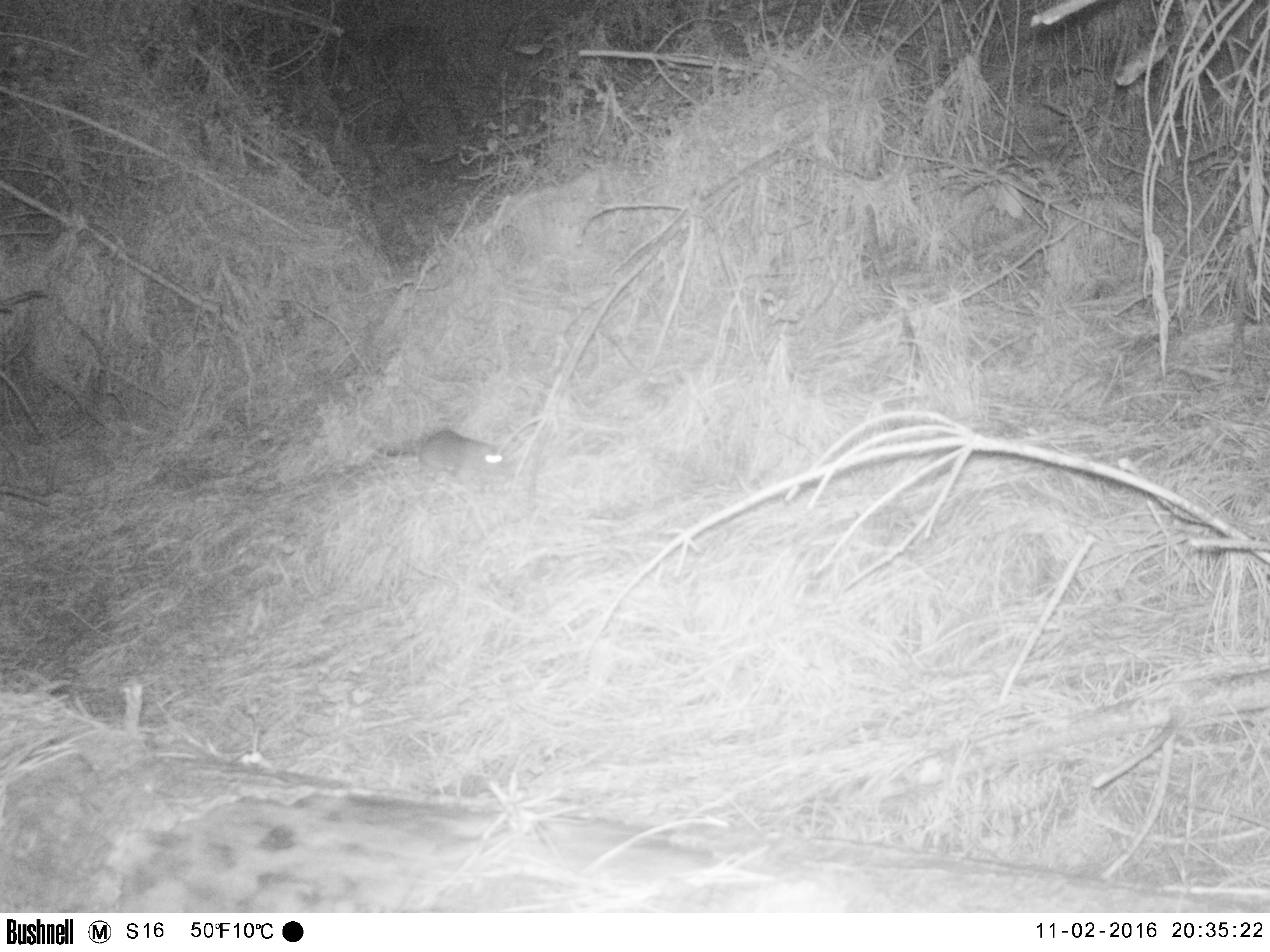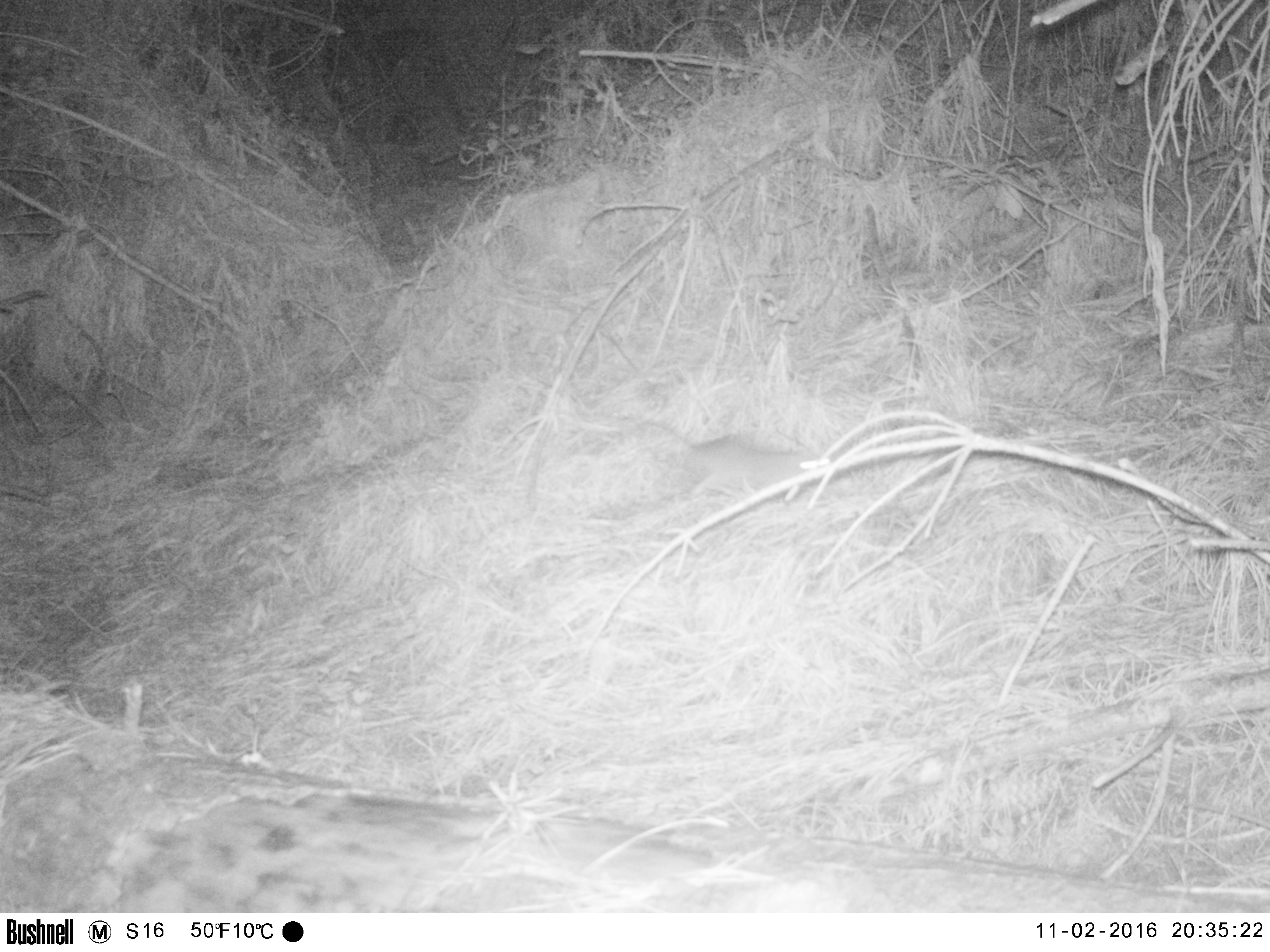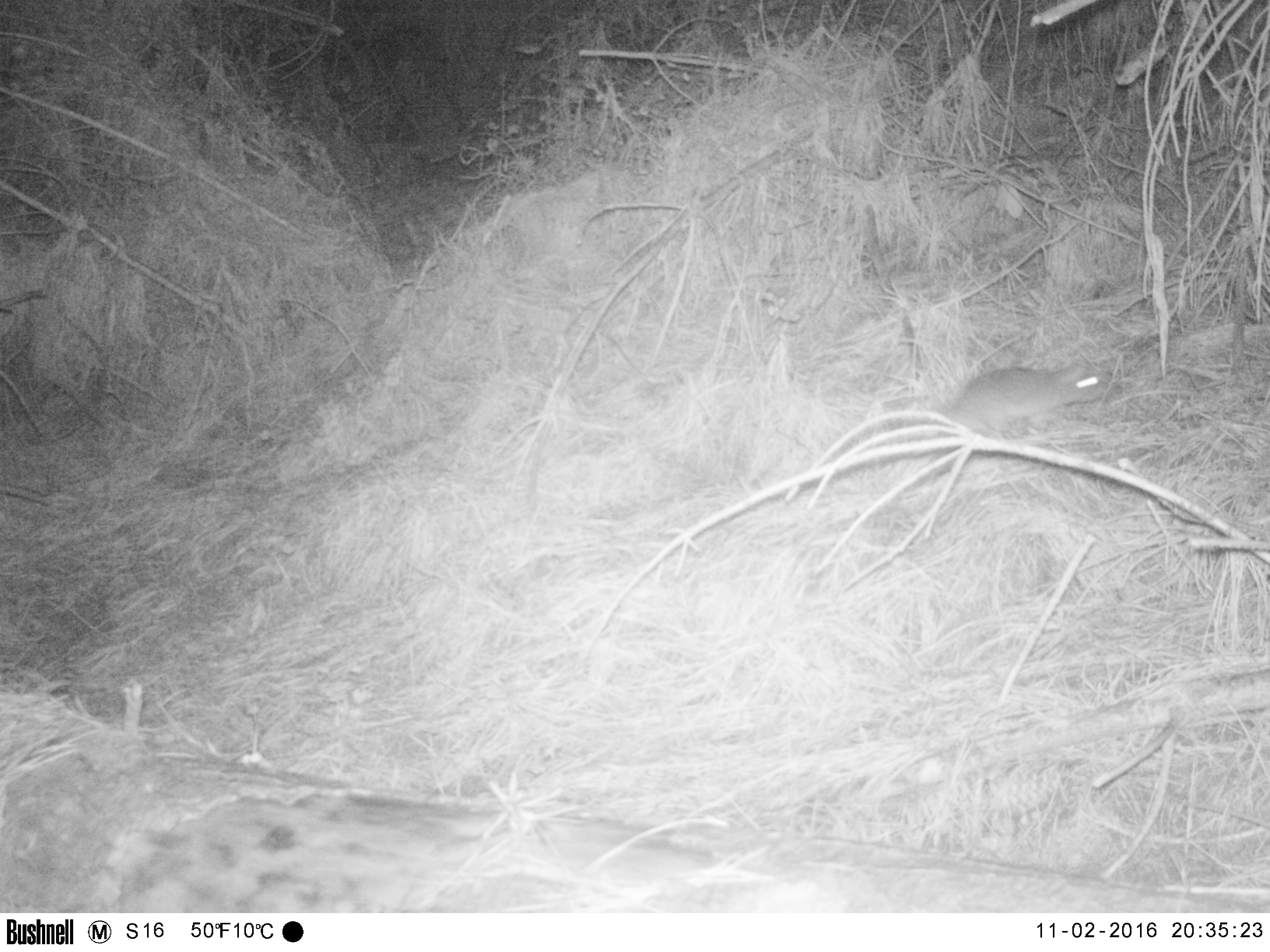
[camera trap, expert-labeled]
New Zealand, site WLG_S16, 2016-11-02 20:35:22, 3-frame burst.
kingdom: Animalia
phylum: Chordata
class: Mammalia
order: Rodentia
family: Muridae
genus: Rattus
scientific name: Rattus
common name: rat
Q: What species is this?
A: Rat (Rattus).